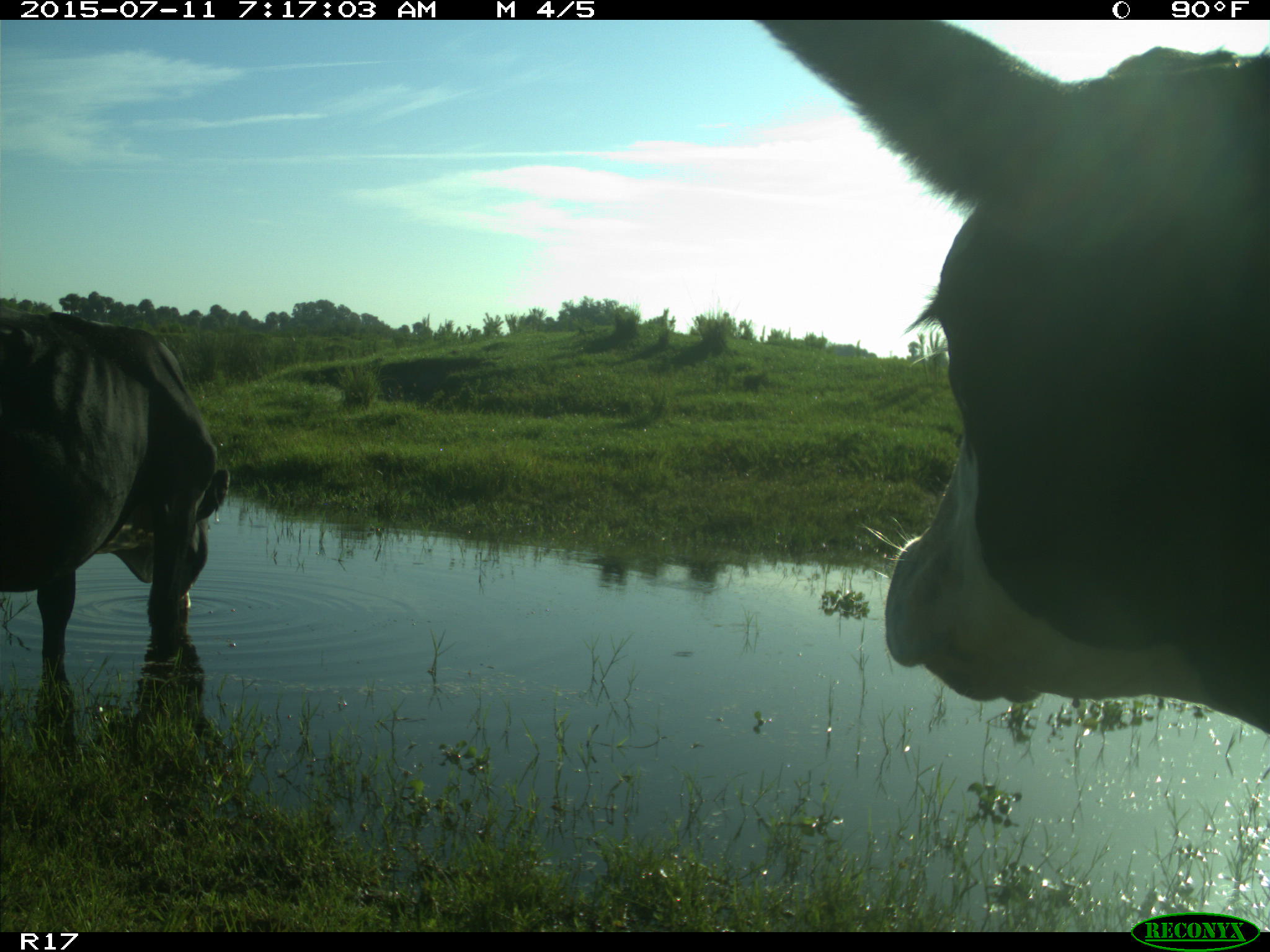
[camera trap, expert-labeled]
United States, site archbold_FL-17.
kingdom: Animalia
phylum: Chordata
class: Mammalia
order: Artiodactyla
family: Bovidae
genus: Bos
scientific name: Bos taurus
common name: domestic cow